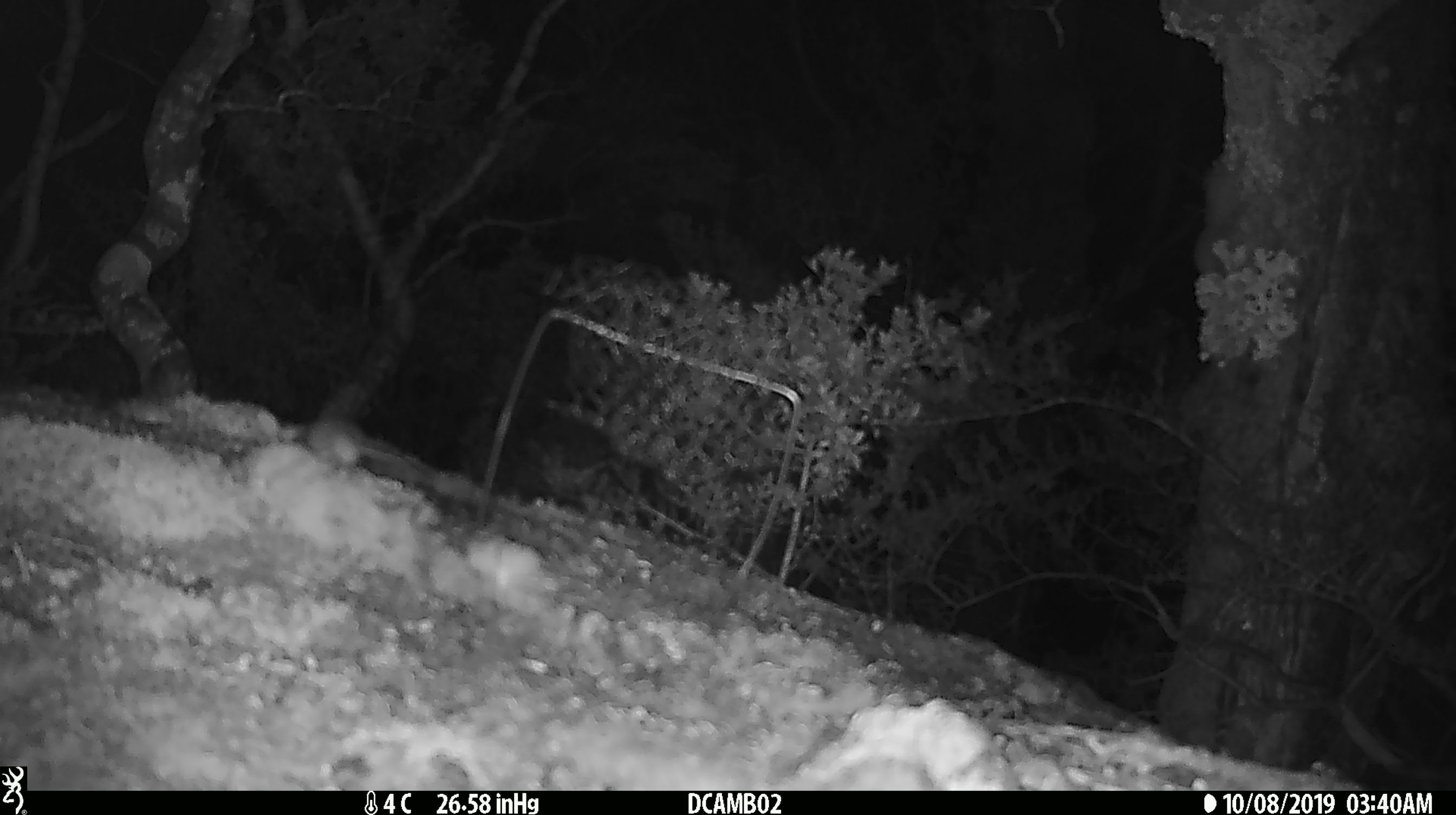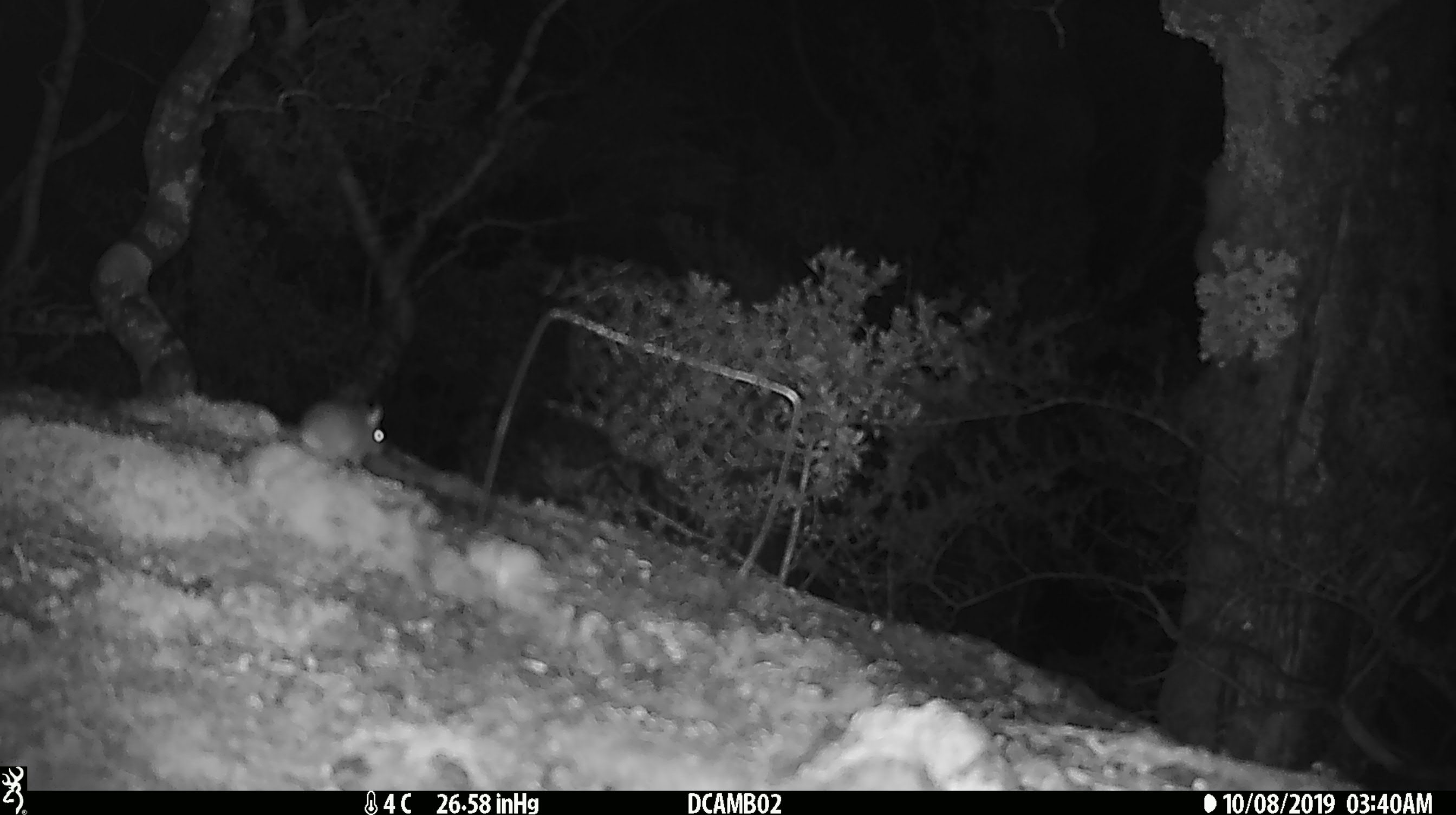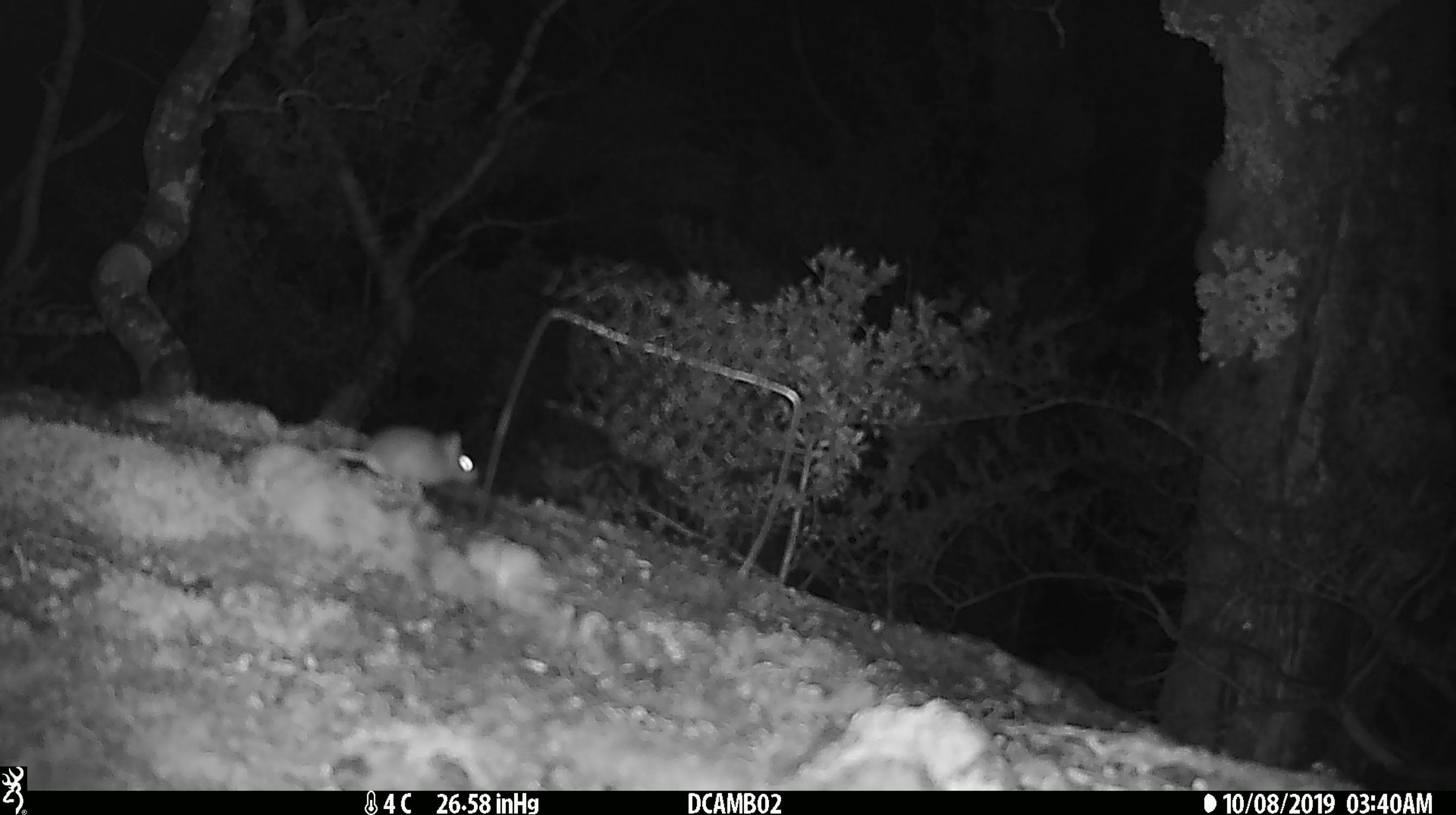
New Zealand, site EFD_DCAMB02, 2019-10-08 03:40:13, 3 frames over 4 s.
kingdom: Animalia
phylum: Chordata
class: Mammalia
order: Rodentia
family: Muridae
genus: Mus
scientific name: Mus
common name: mouse